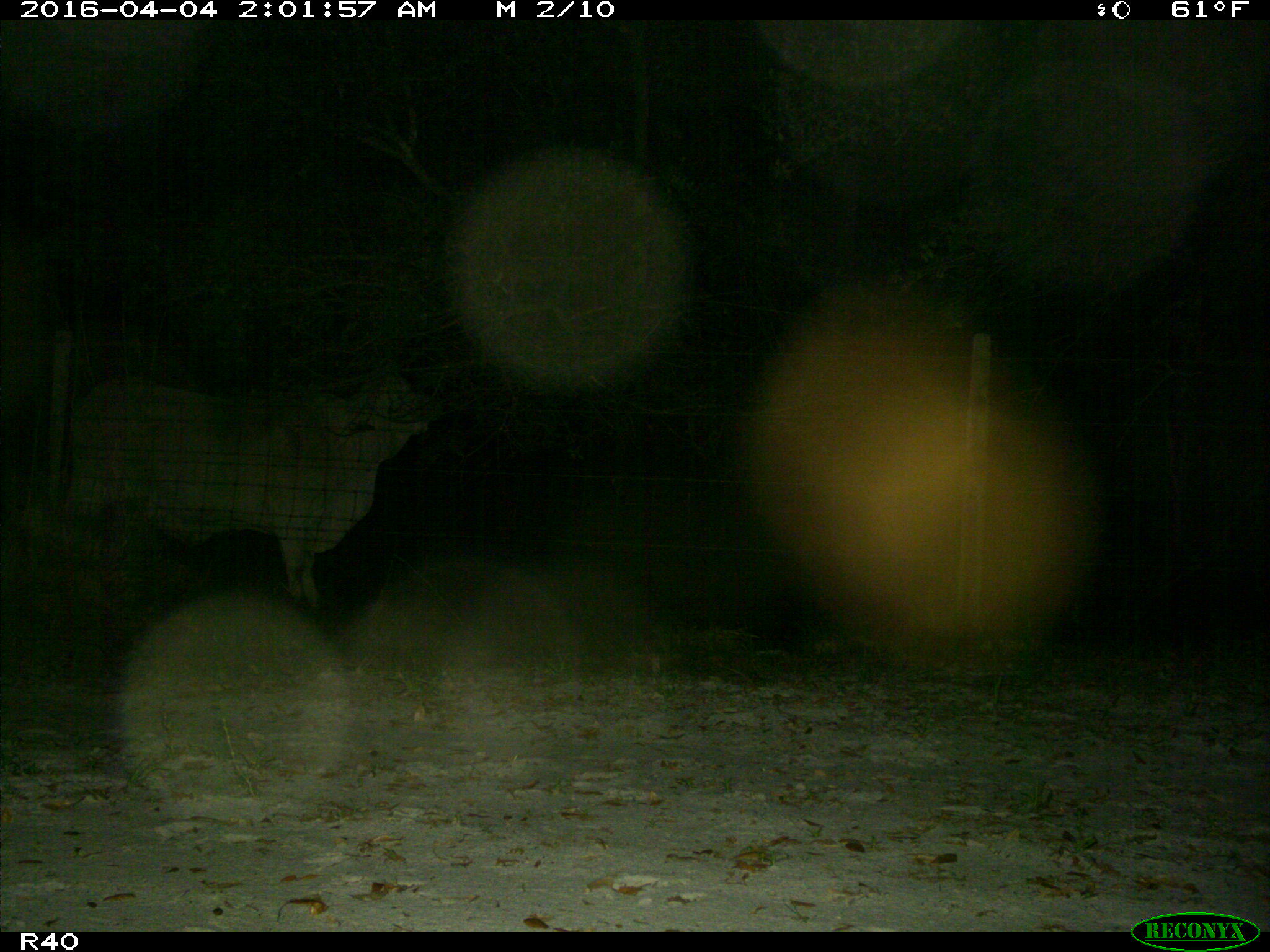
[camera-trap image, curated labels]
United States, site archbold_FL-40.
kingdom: Animalia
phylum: Chordata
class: Mammalia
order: Artiodactyla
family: Bovidae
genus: Bos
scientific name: Bos taurus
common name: domestic cow